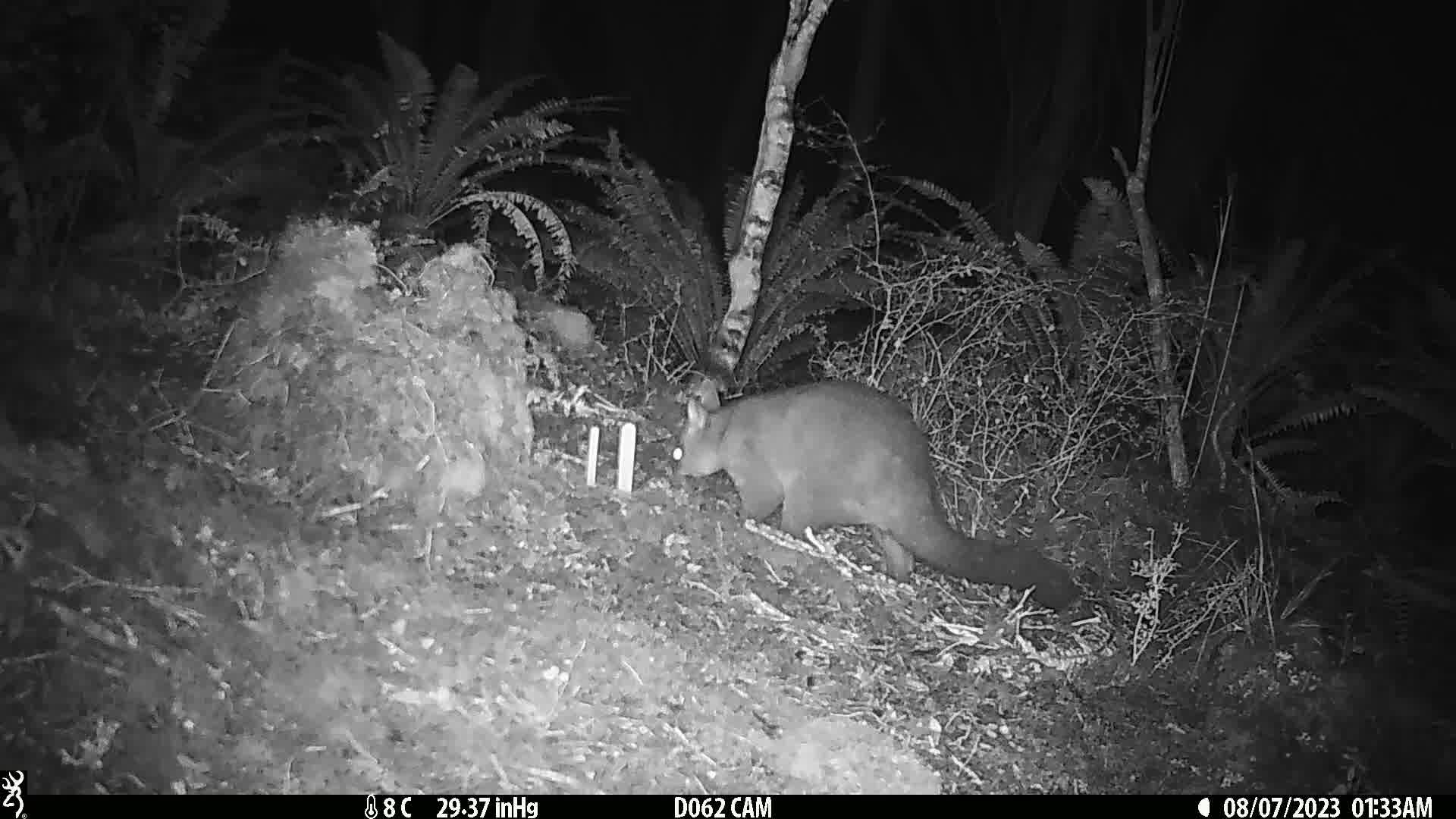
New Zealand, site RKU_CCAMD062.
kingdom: Animalia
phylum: Chordata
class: Mammalia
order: Diprotodontia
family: Phalangeridae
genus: Trichosurus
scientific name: Trichosurus vulpecula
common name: common brushtail possum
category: possum